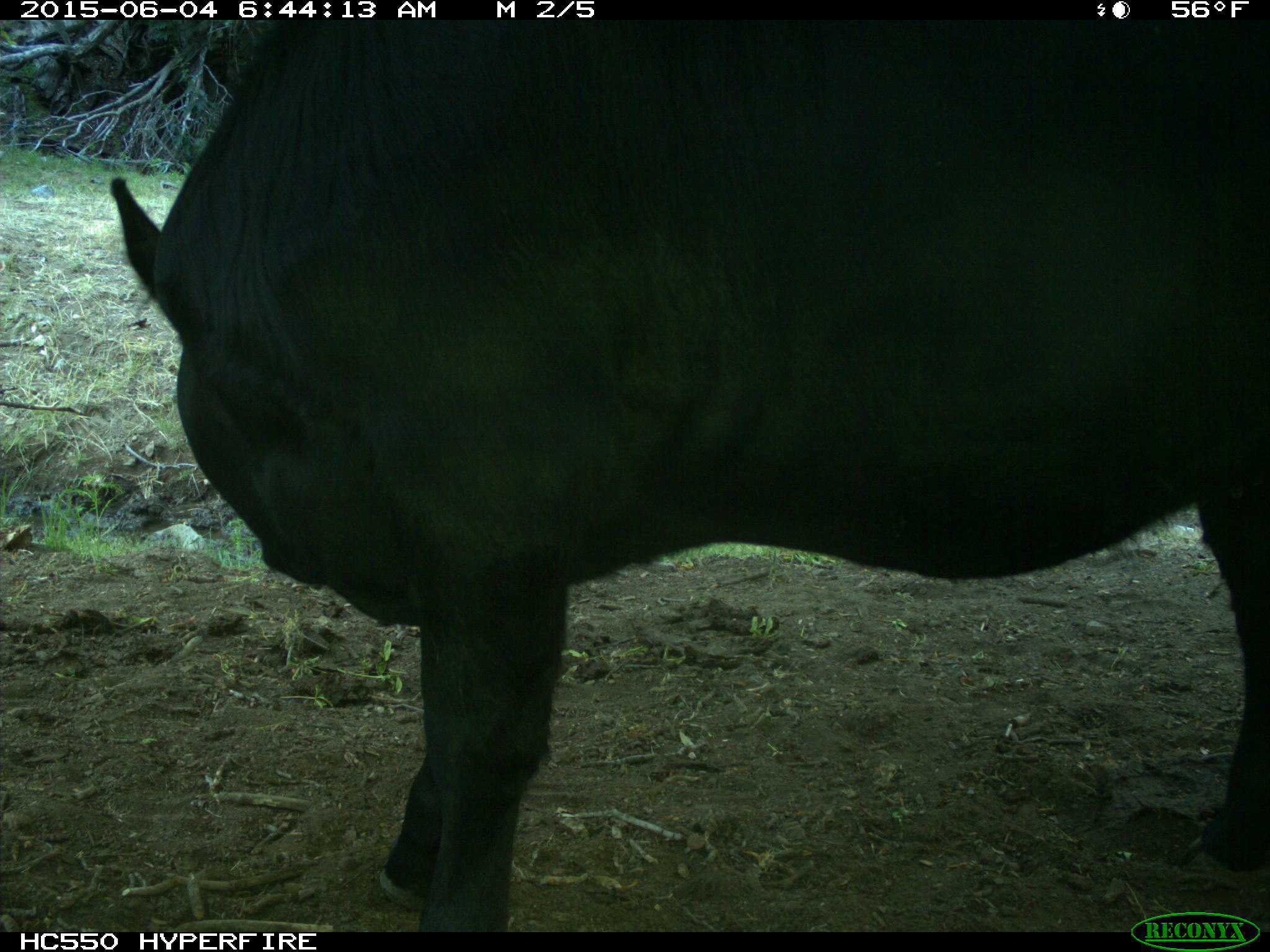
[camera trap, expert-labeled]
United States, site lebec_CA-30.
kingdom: Animalia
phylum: Chordata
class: Mammalia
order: Artiodactyla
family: Bovidae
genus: Bos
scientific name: Bos taurus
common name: domestic cow